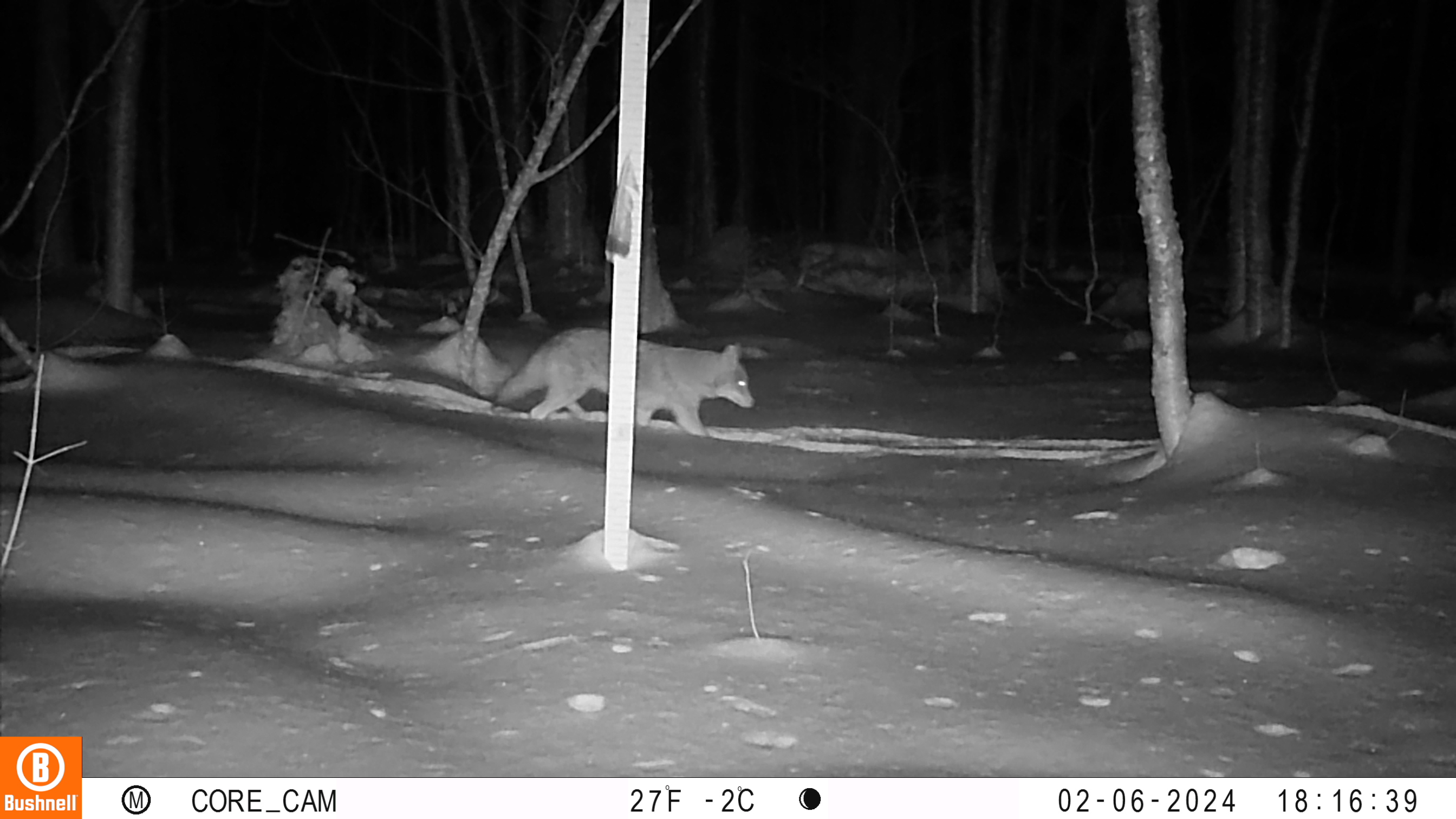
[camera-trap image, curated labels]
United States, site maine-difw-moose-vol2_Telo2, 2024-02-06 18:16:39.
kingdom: Animalia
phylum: Chordata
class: Mammalia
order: Carnivora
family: Canidae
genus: Canis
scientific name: Canis latrans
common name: coyote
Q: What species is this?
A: Coyote (Canis latrans).